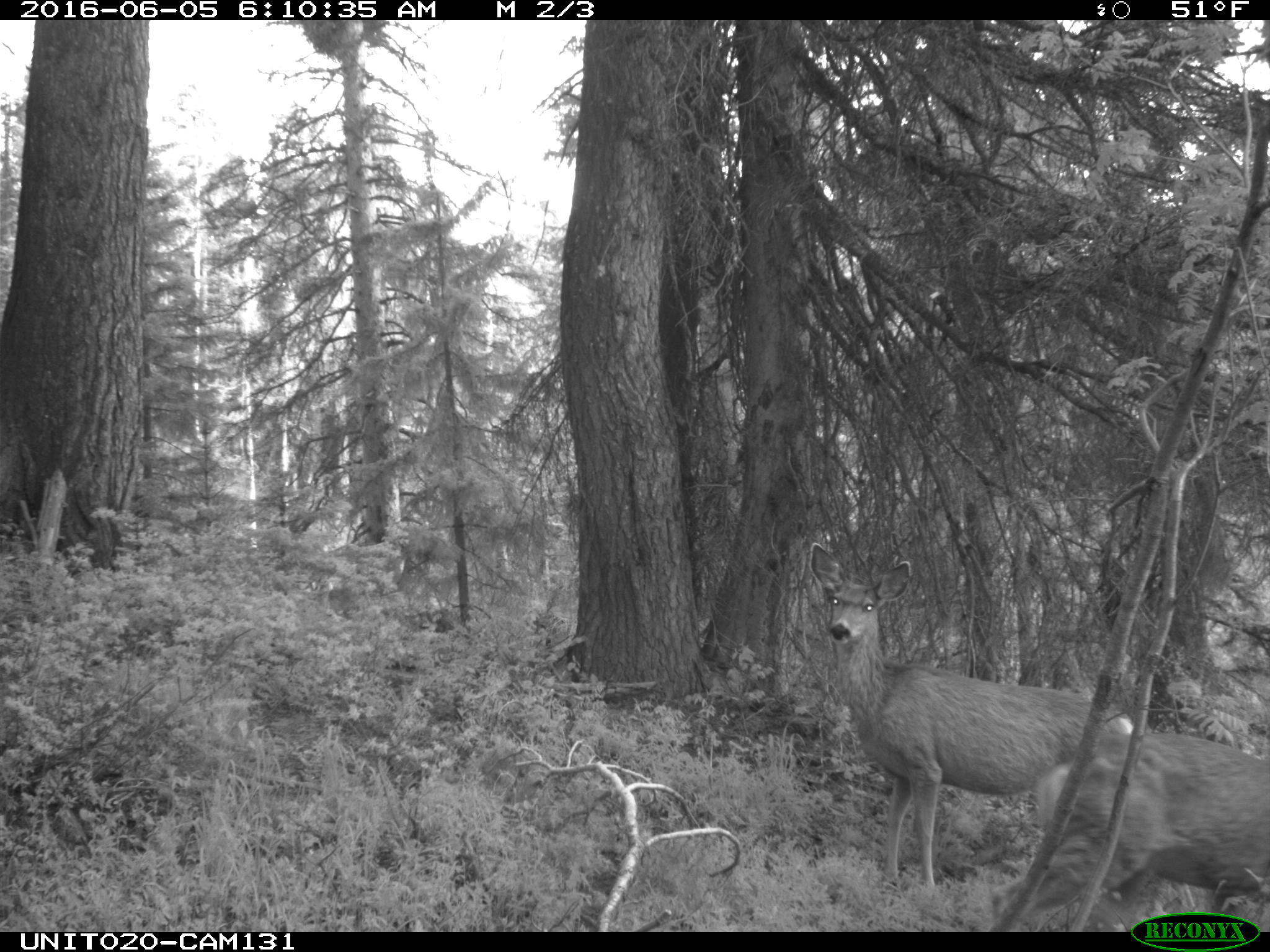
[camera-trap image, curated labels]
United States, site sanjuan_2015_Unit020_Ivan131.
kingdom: Animalia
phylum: Chordata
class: Mammalia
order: Artiodactyla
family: Cervidae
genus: Odocoileus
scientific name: Odocoileus hemionus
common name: mule deer